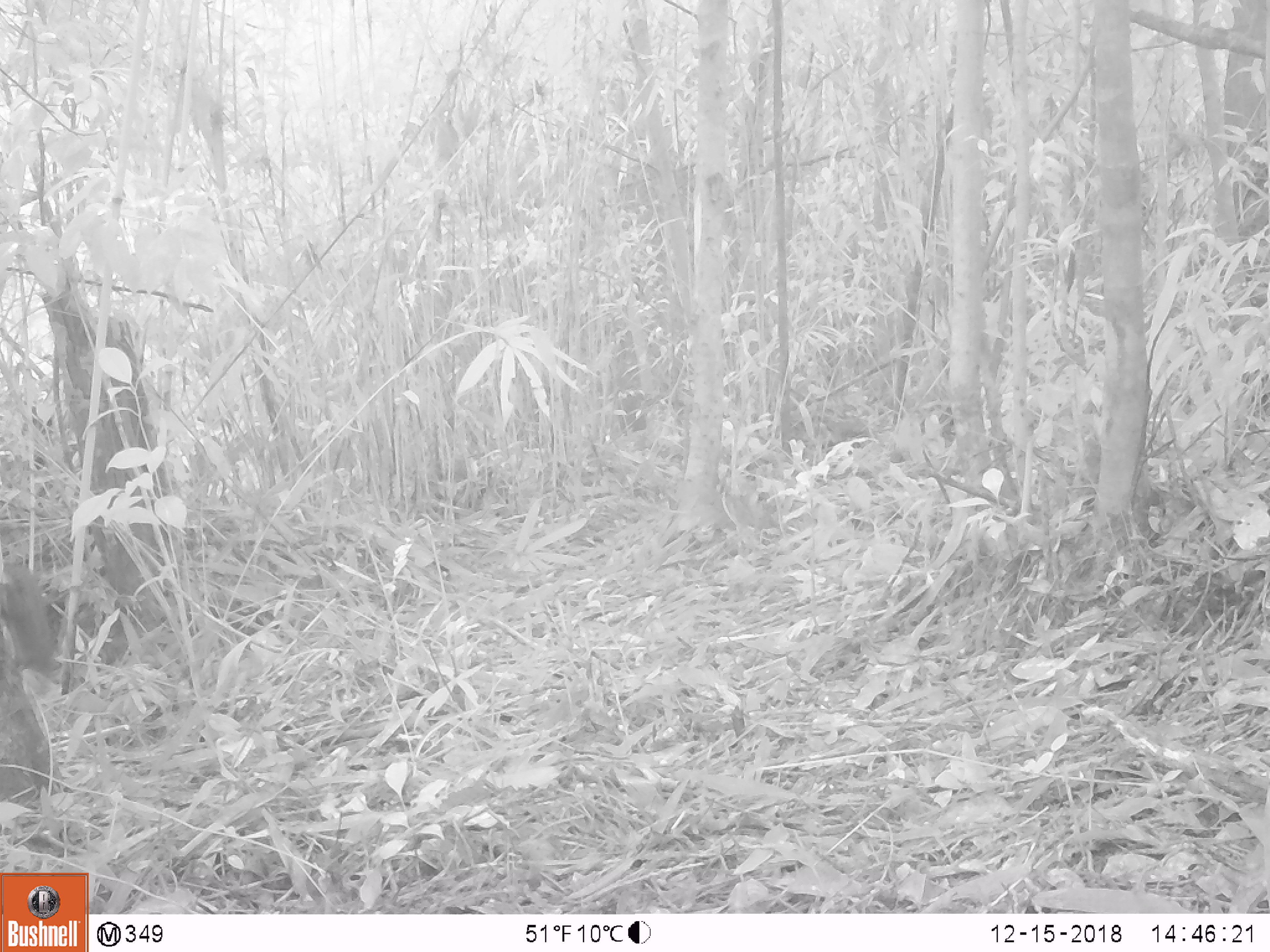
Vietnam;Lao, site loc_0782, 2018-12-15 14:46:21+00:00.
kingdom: Animalia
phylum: Chordata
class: Mammalia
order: Rodentia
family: Muridae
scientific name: Muridae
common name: old-world mice and rats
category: unidentified murid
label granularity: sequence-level